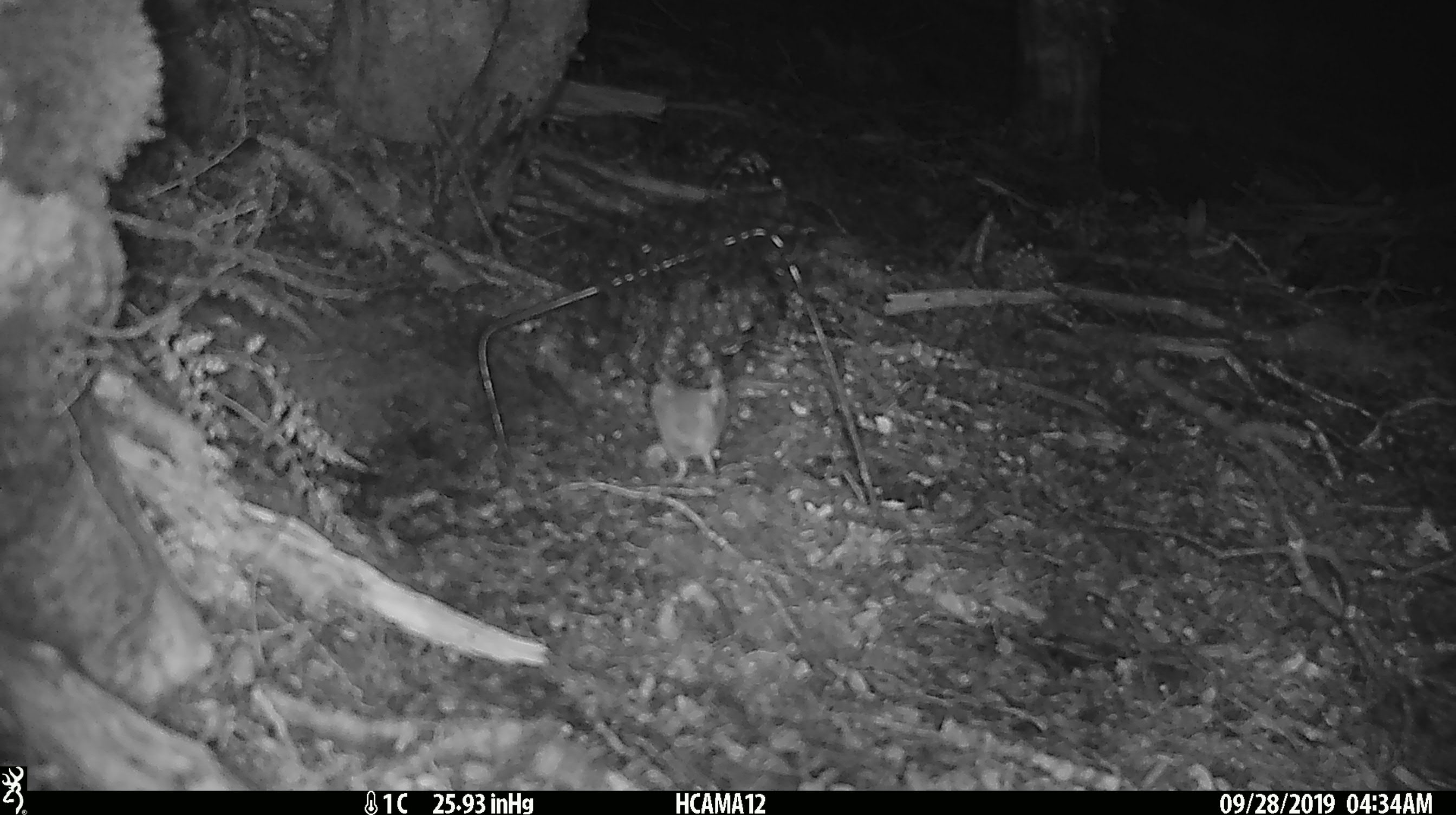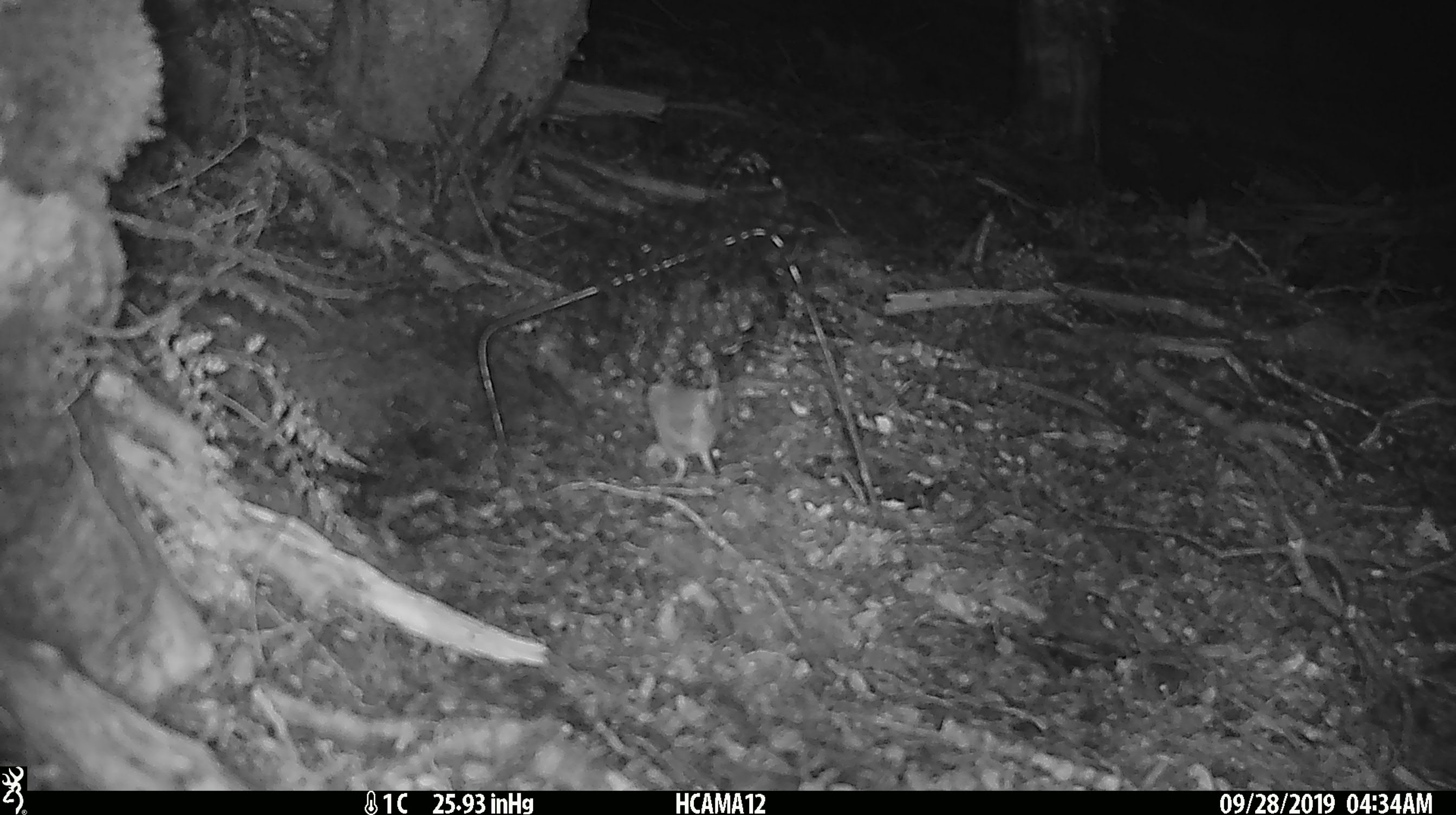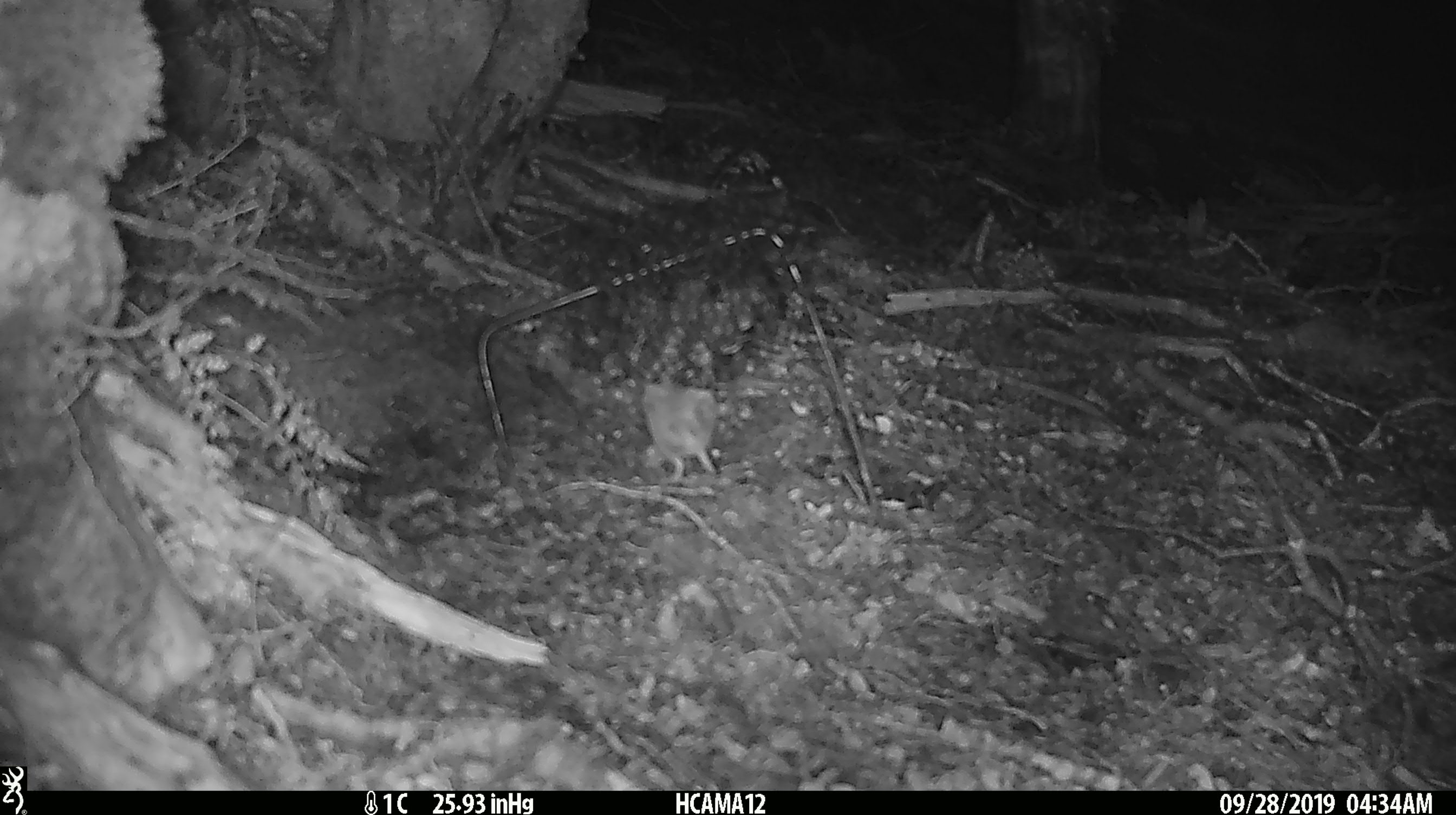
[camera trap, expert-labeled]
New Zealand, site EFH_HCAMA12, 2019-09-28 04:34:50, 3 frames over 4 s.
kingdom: Animalia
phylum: Chordata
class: Mammalia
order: Rodentia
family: Muridae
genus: Mus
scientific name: Mus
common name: mouse